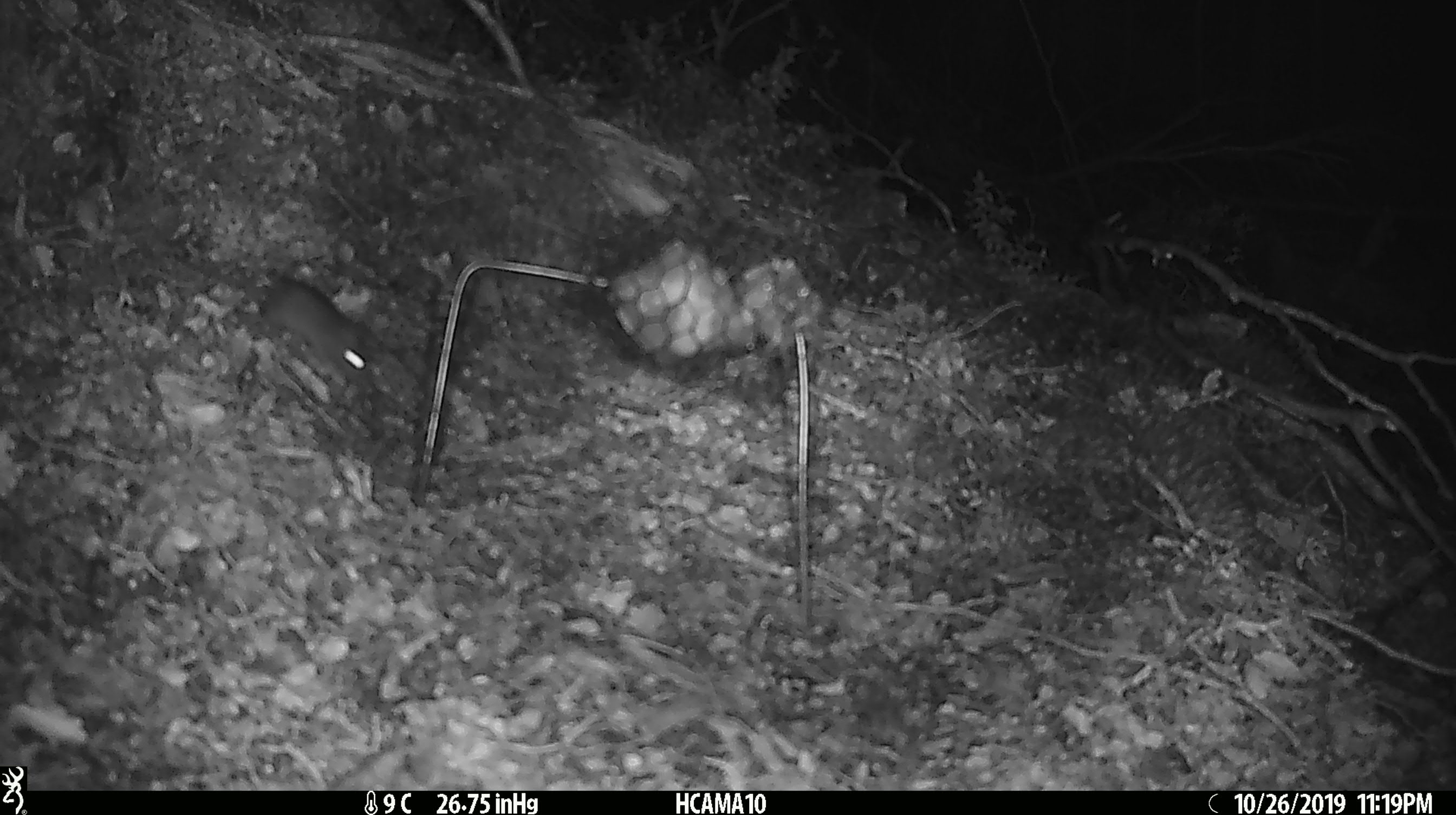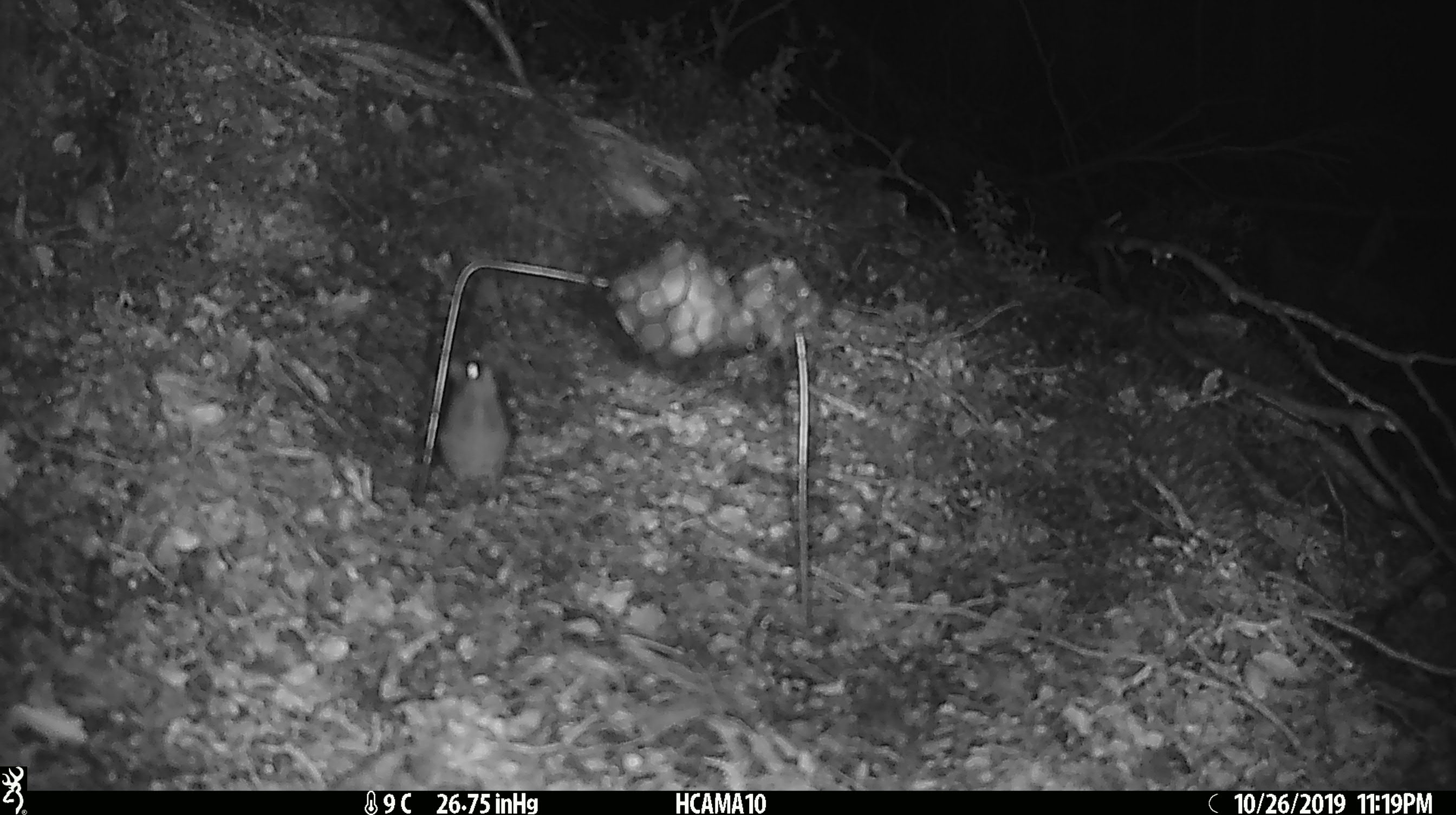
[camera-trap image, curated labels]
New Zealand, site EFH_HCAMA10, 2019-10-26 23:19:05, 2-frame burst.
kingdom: Animalia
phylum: Chordata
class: Mammalia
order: Rodentia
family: Muridae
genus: Mus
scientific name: Mus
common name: mouse